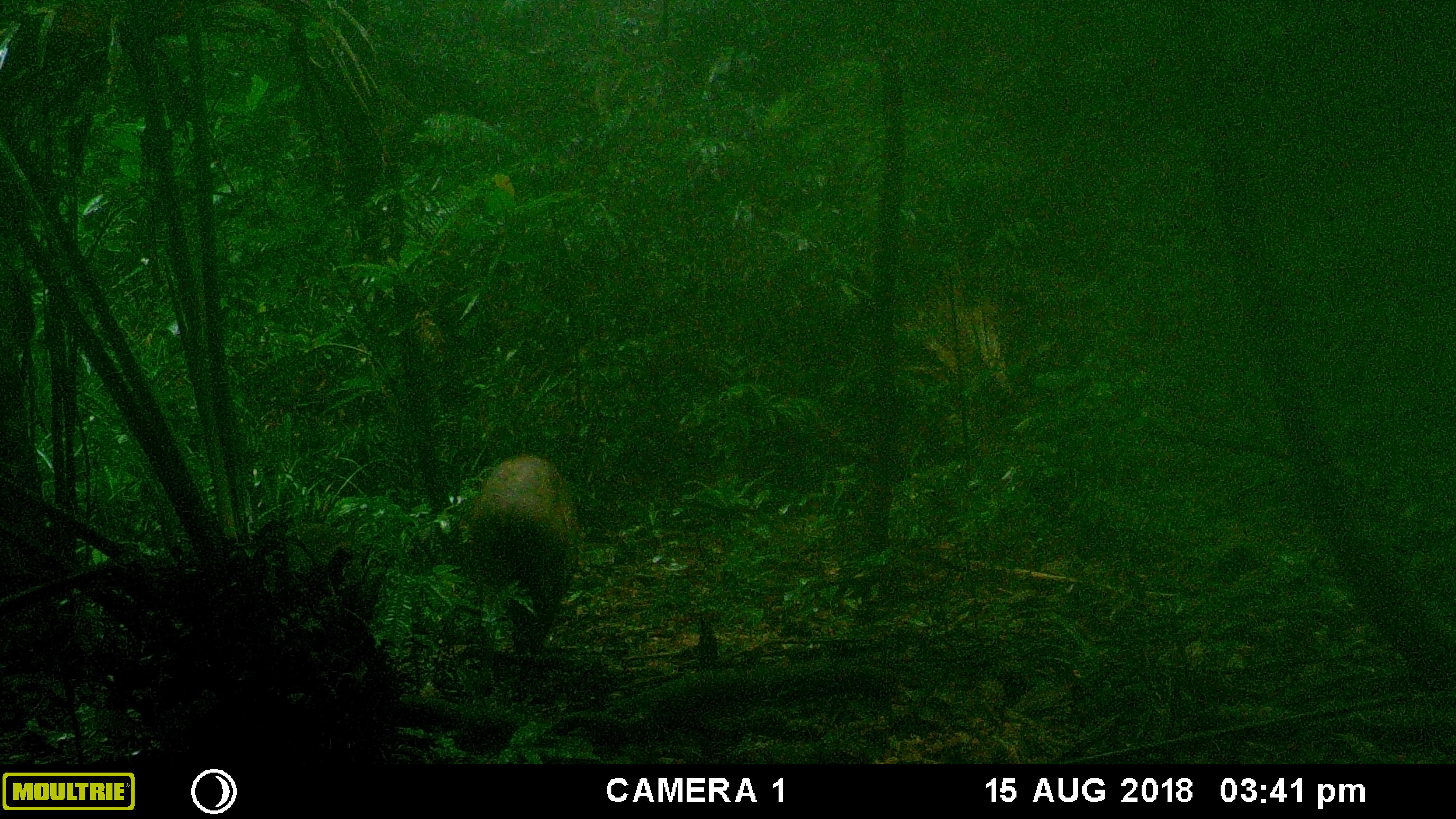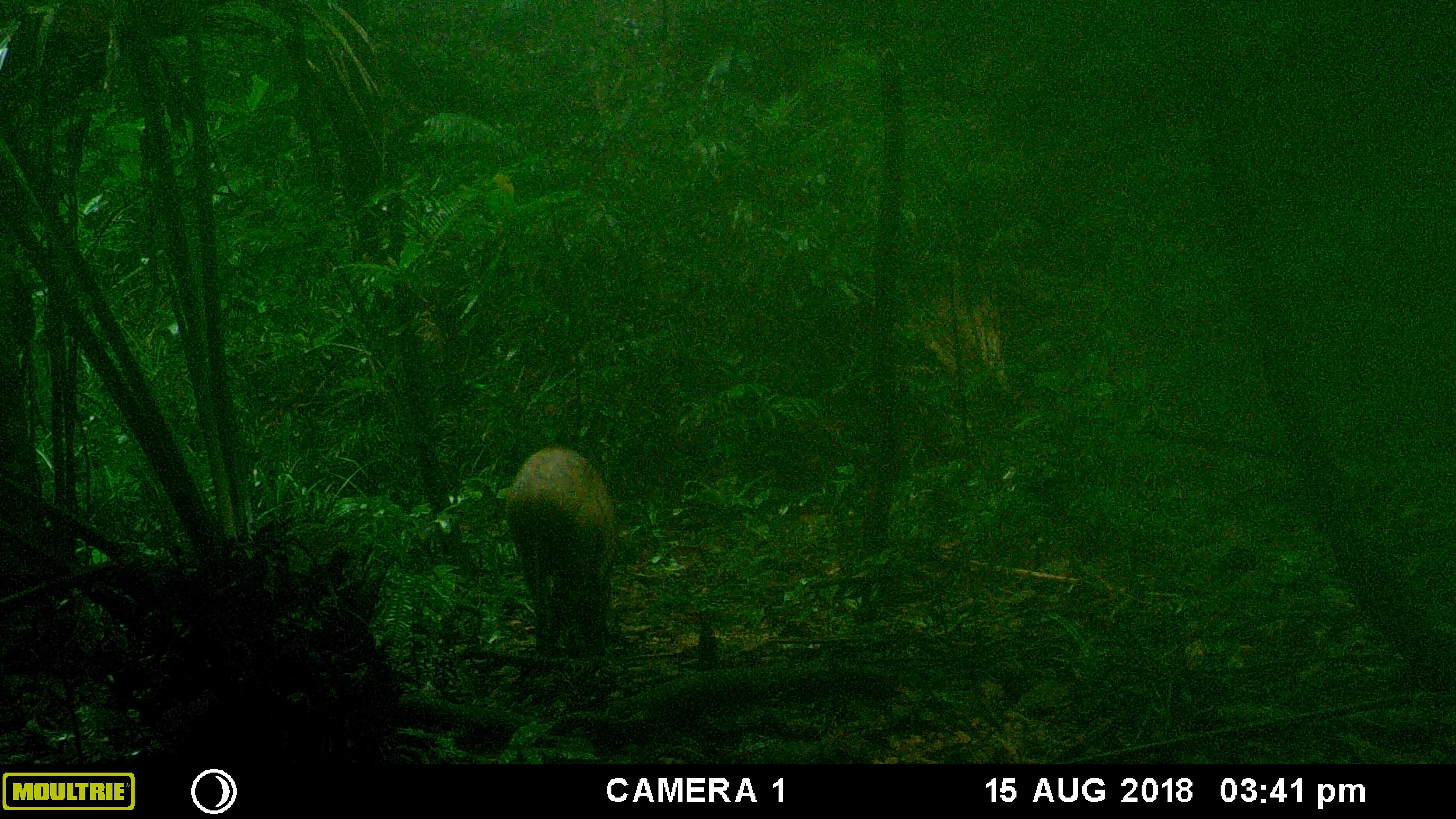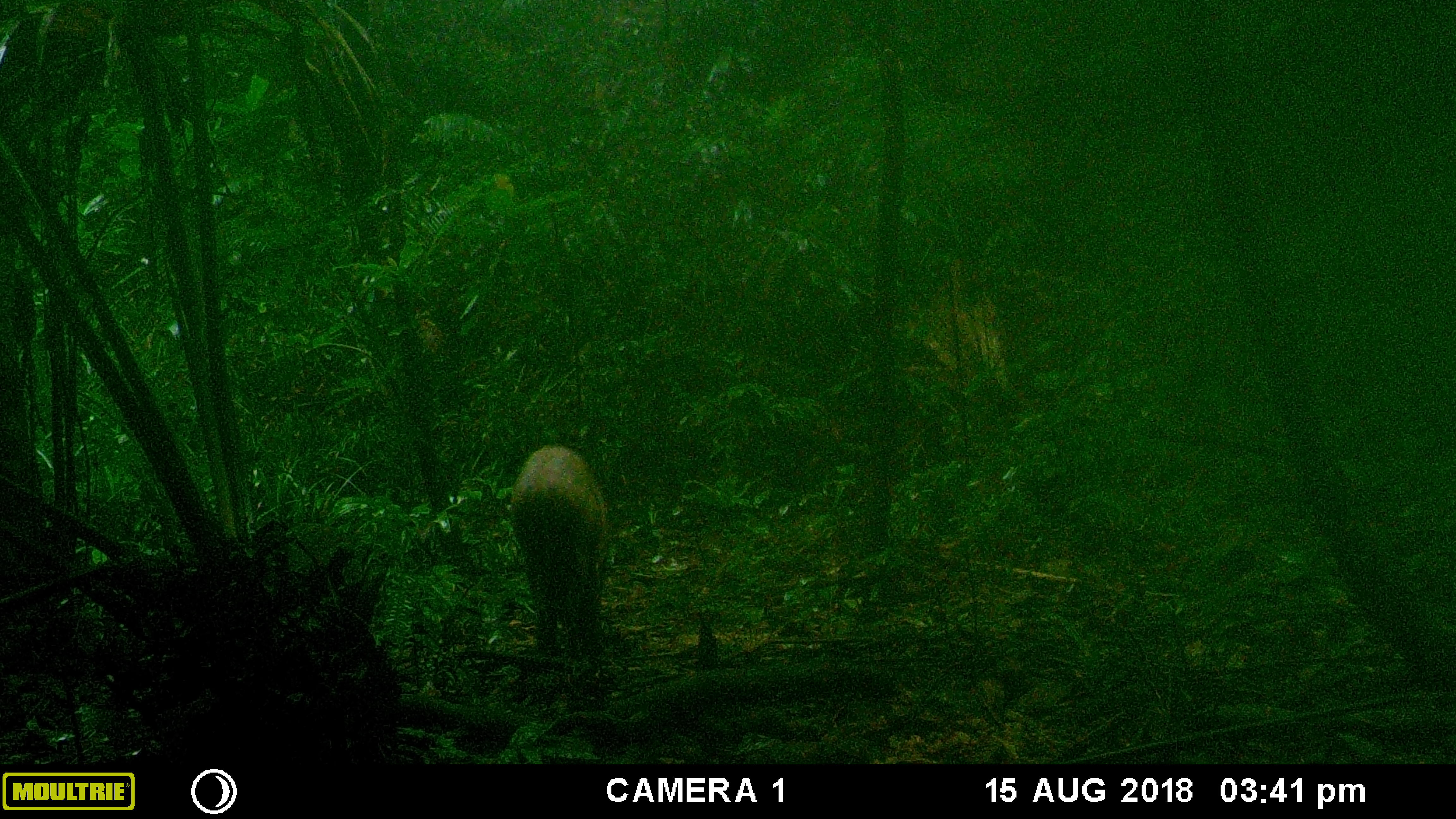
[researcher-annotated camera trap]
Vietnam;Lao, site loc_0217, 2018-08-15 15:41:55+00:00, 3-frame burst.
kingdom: Animalia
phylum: Chordata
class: Mammalia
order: Artiodactyla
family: Suidae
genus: Sus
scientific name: Sus scrofa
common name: eurasian wild pig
Eurasian wild pig (Sus scrofa). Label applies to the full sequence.